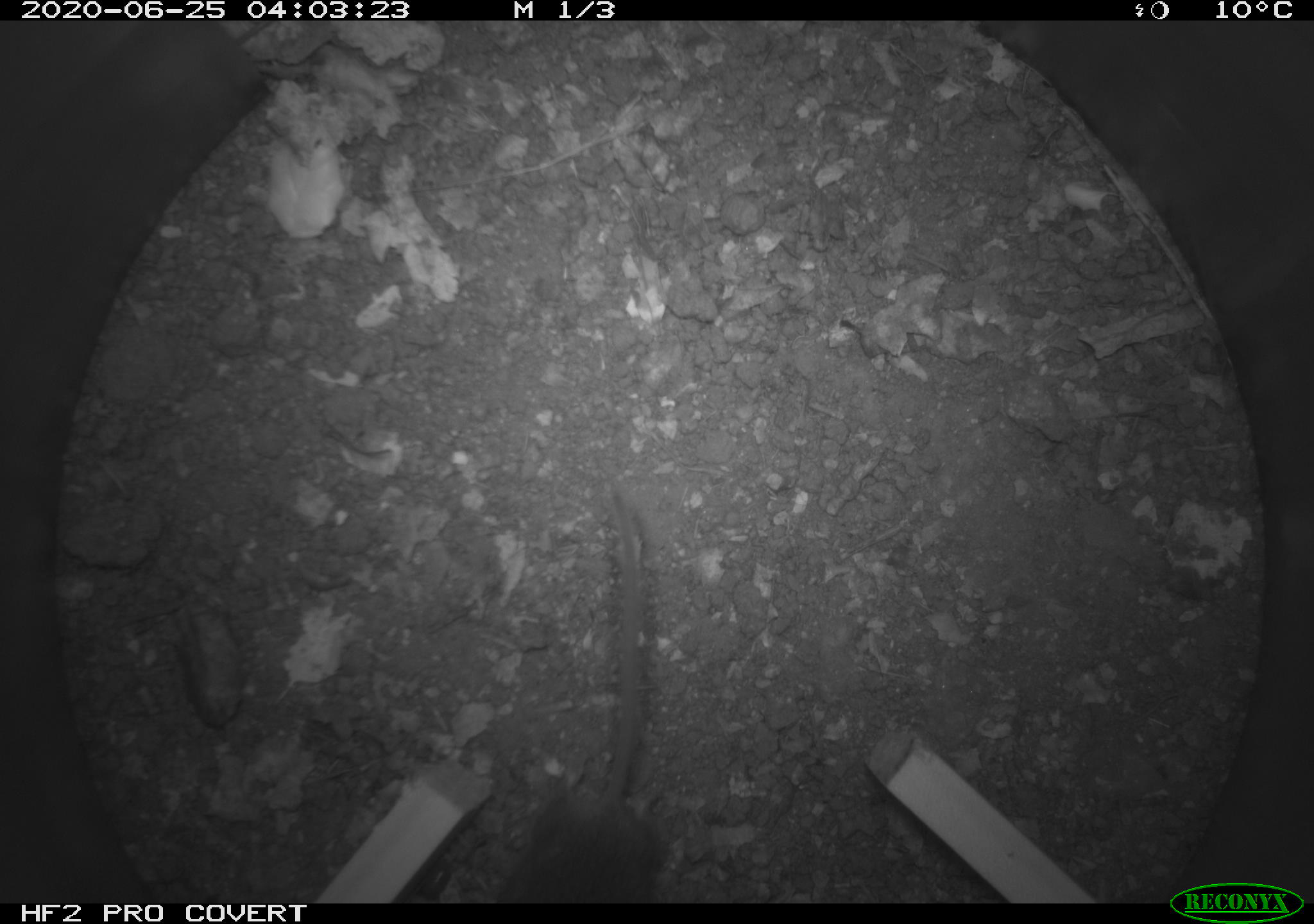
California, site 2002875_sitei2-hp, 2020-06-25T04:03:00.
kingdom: Animalia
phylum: Chordata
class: Mammalia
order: Rodentia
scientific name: Rodentia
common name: mouse species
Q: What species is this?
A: Mouse species (Rodentia).